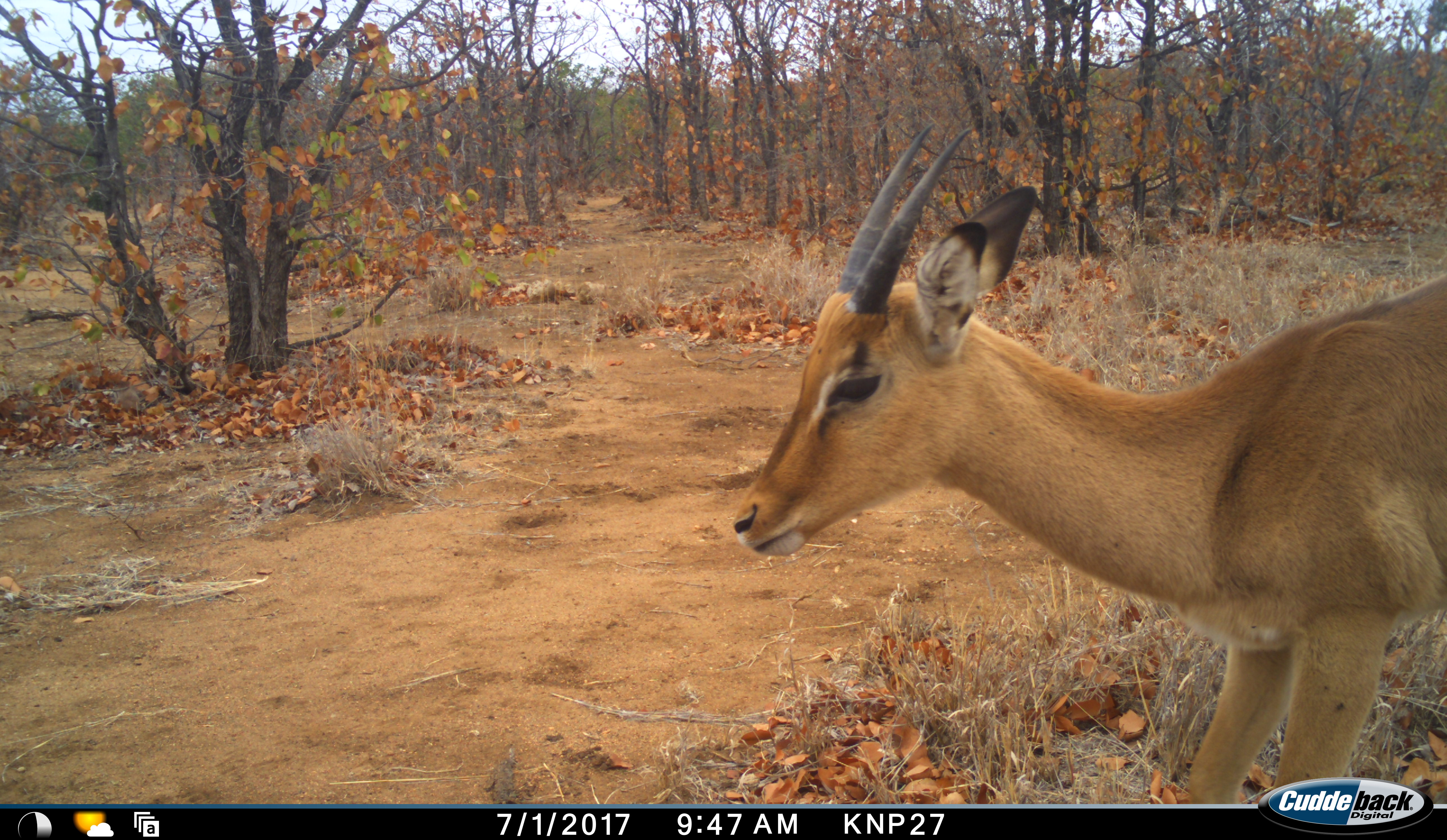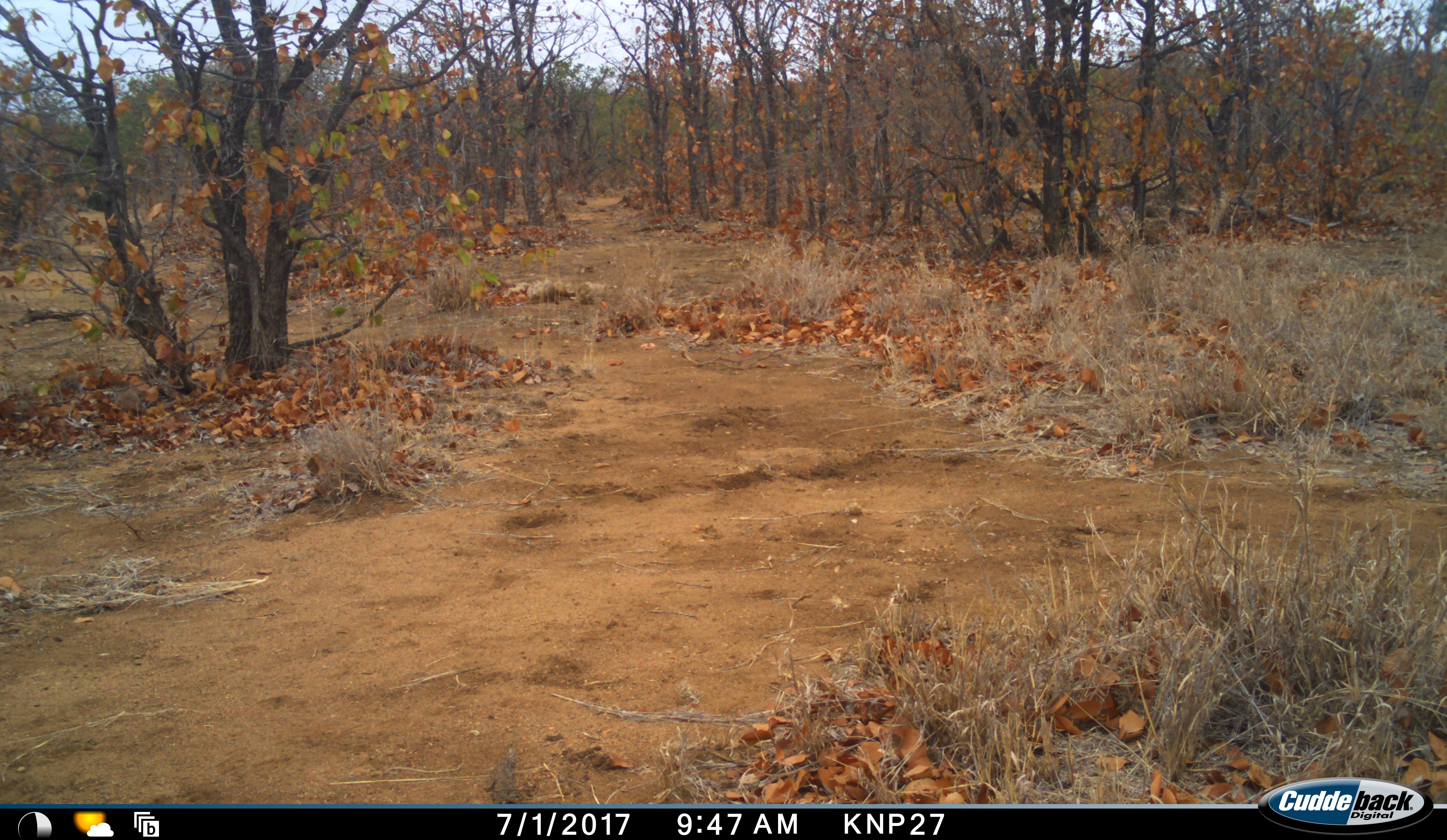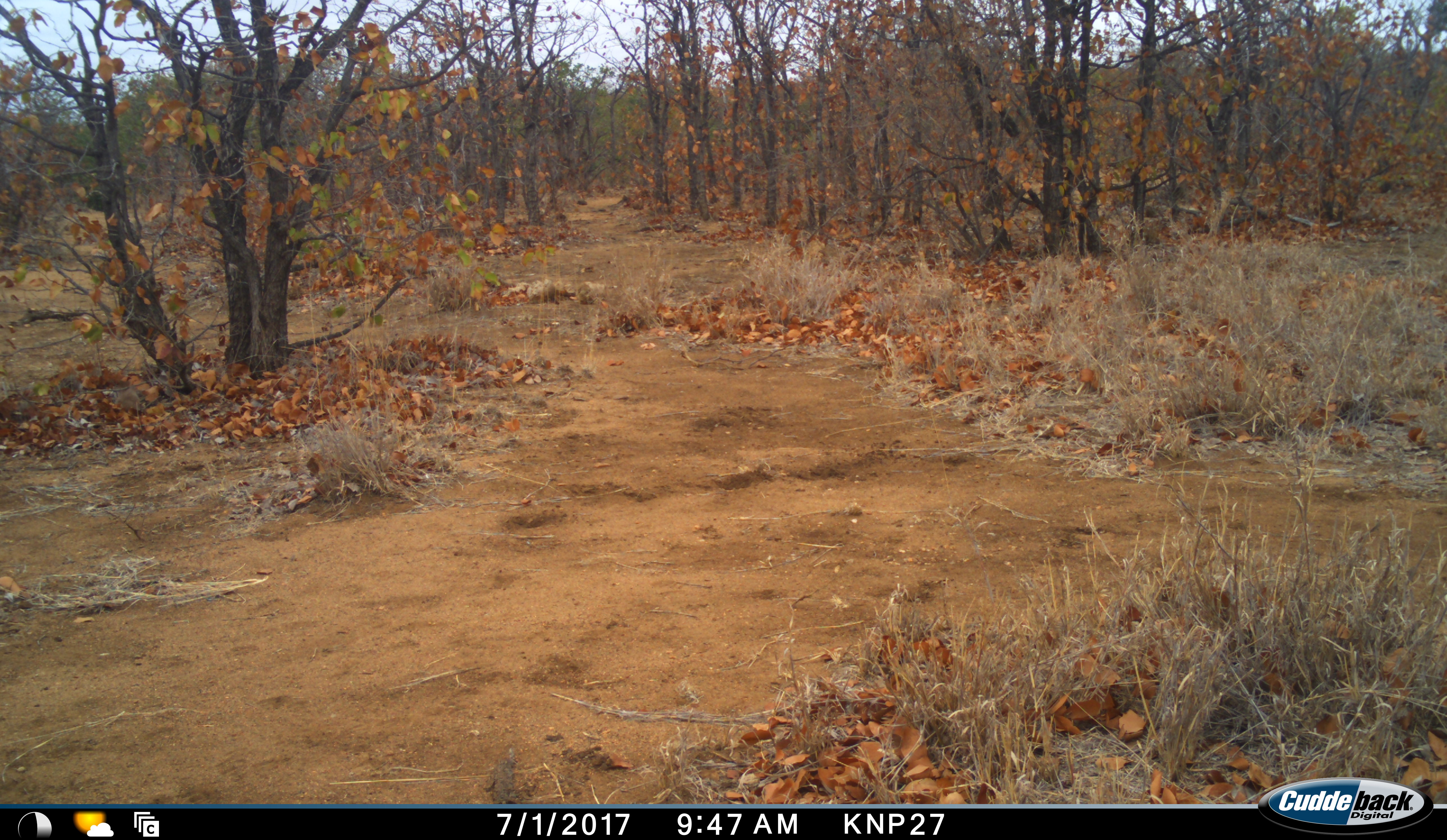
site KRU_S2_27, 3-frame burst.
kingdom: Animalia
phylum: Chordata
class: Mammalia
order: Artiodactyla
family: Bovidae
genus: Aepyceros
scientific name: Aepyceros melampus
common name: impala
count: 1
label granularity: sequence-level